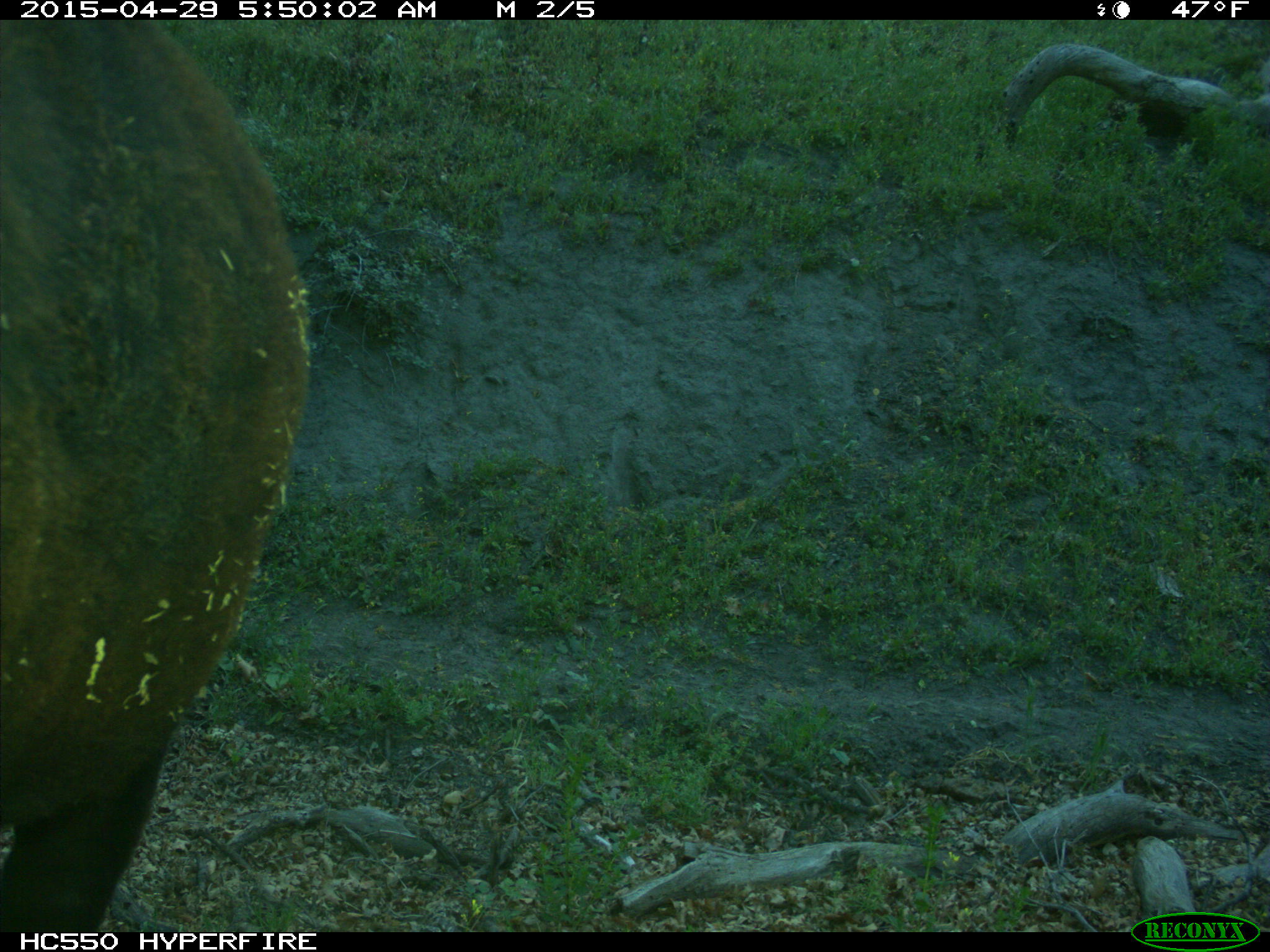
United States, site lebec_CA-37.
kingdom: Animalia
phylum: Chordata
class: Mammalia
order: Artiodactyla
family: Bovidae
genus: Bos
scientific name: Bos taurus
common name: domestic cow